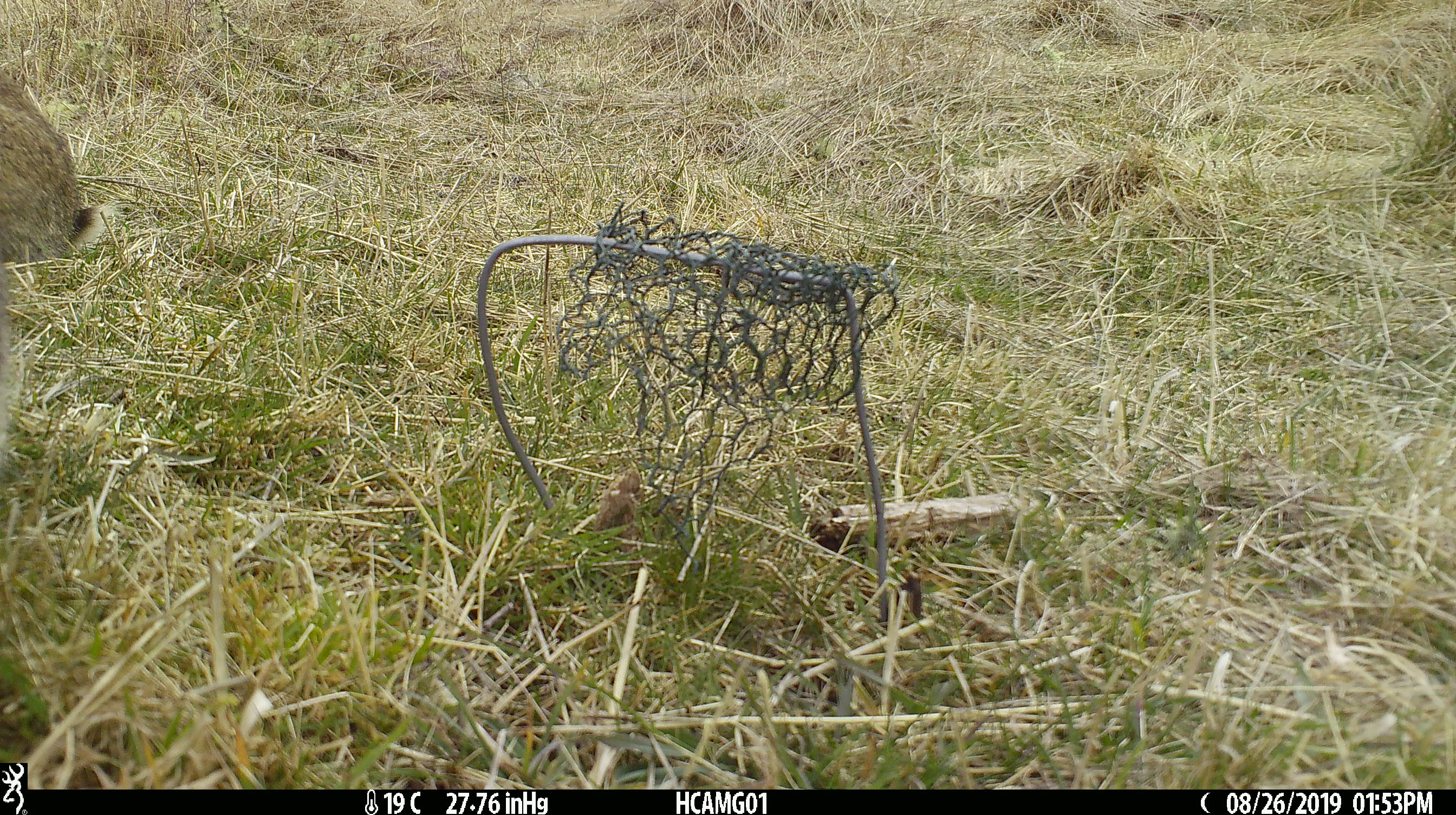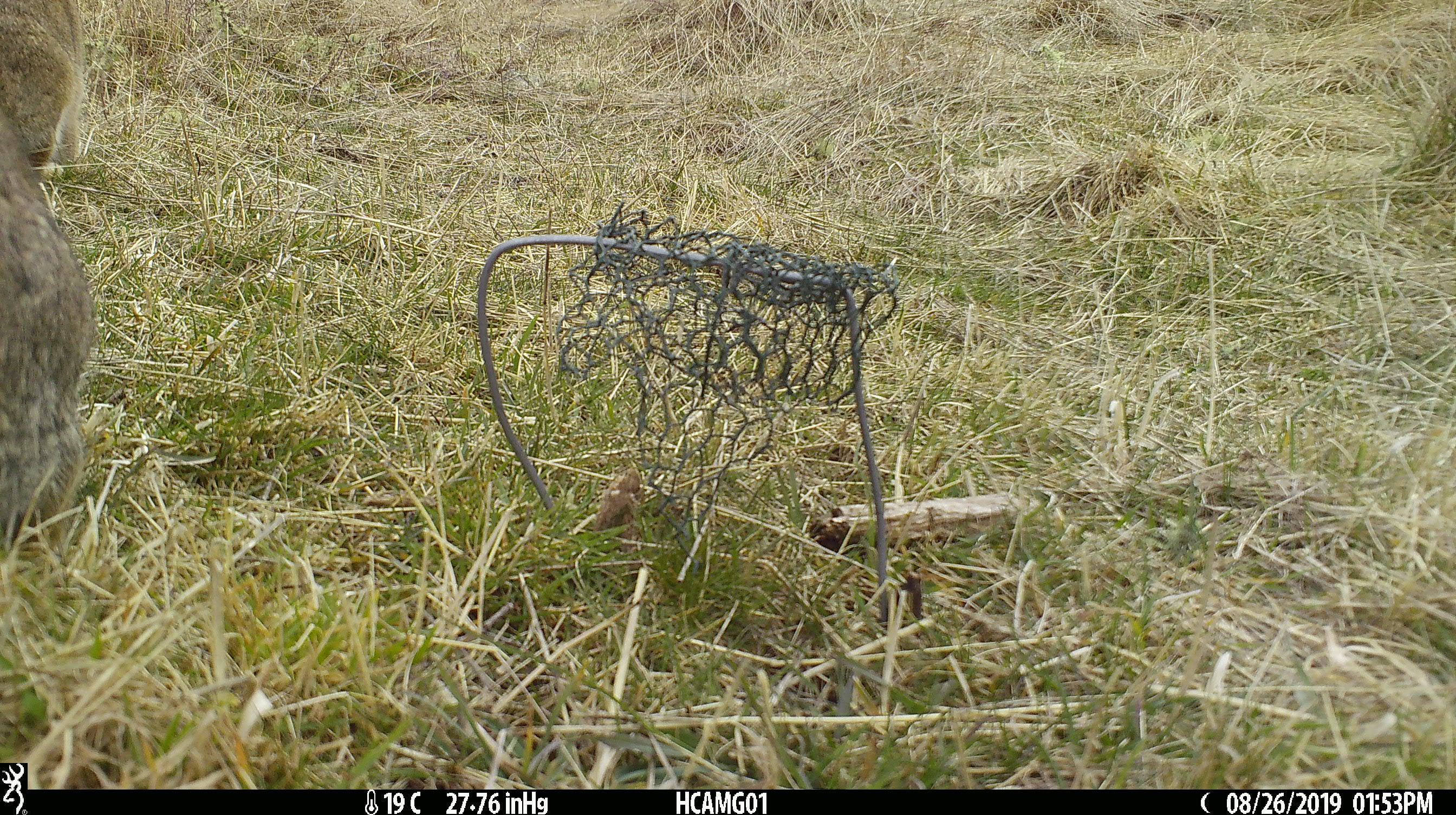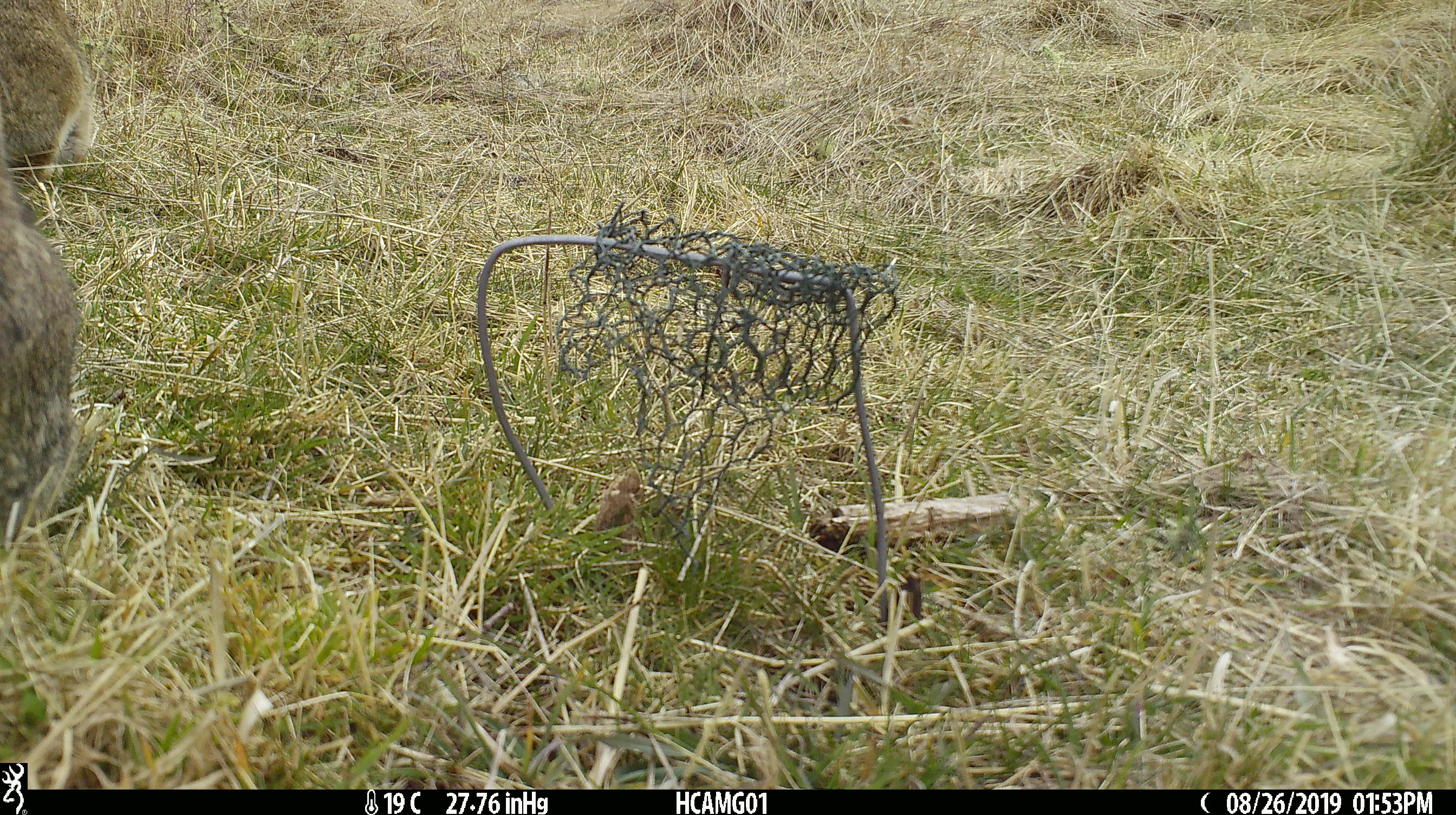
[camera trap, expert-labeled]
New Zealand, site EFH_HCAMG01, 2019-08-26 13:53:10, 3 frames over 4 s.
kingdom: Animalia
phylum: Chordata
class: Mammalia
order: Lagomorpha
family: Leporidae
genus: Lepus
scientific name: Lepus europaeus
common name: brown hare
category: hare